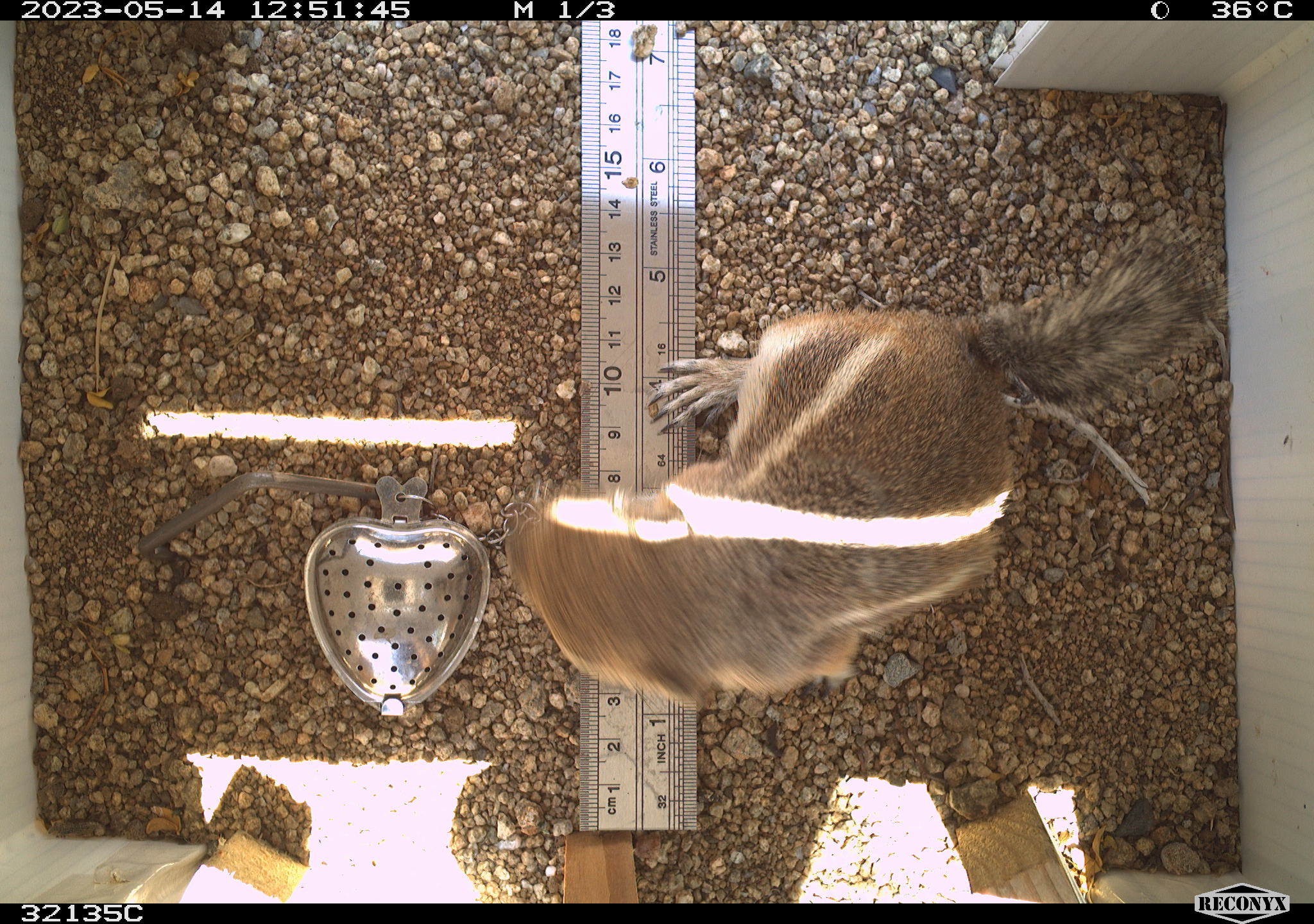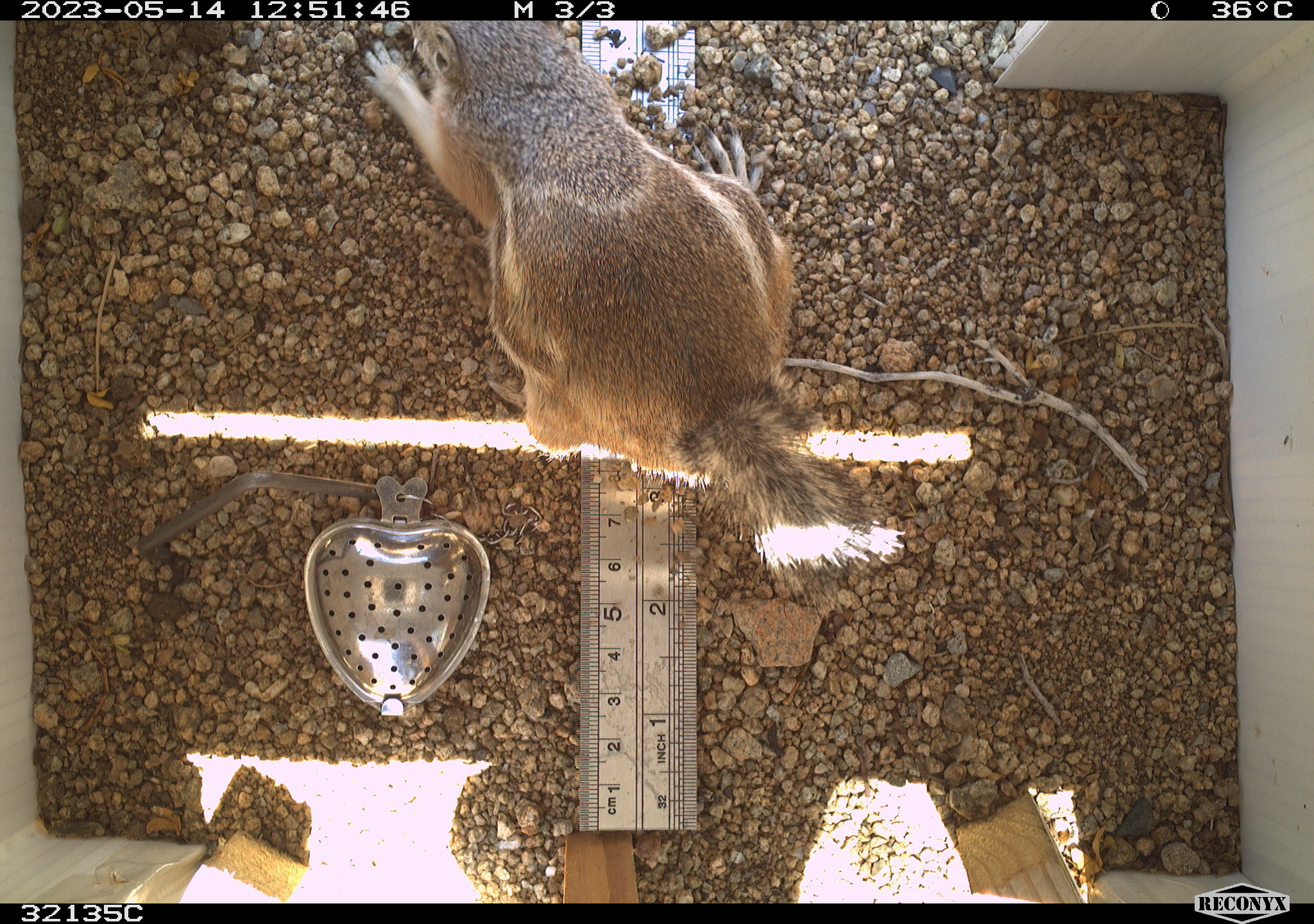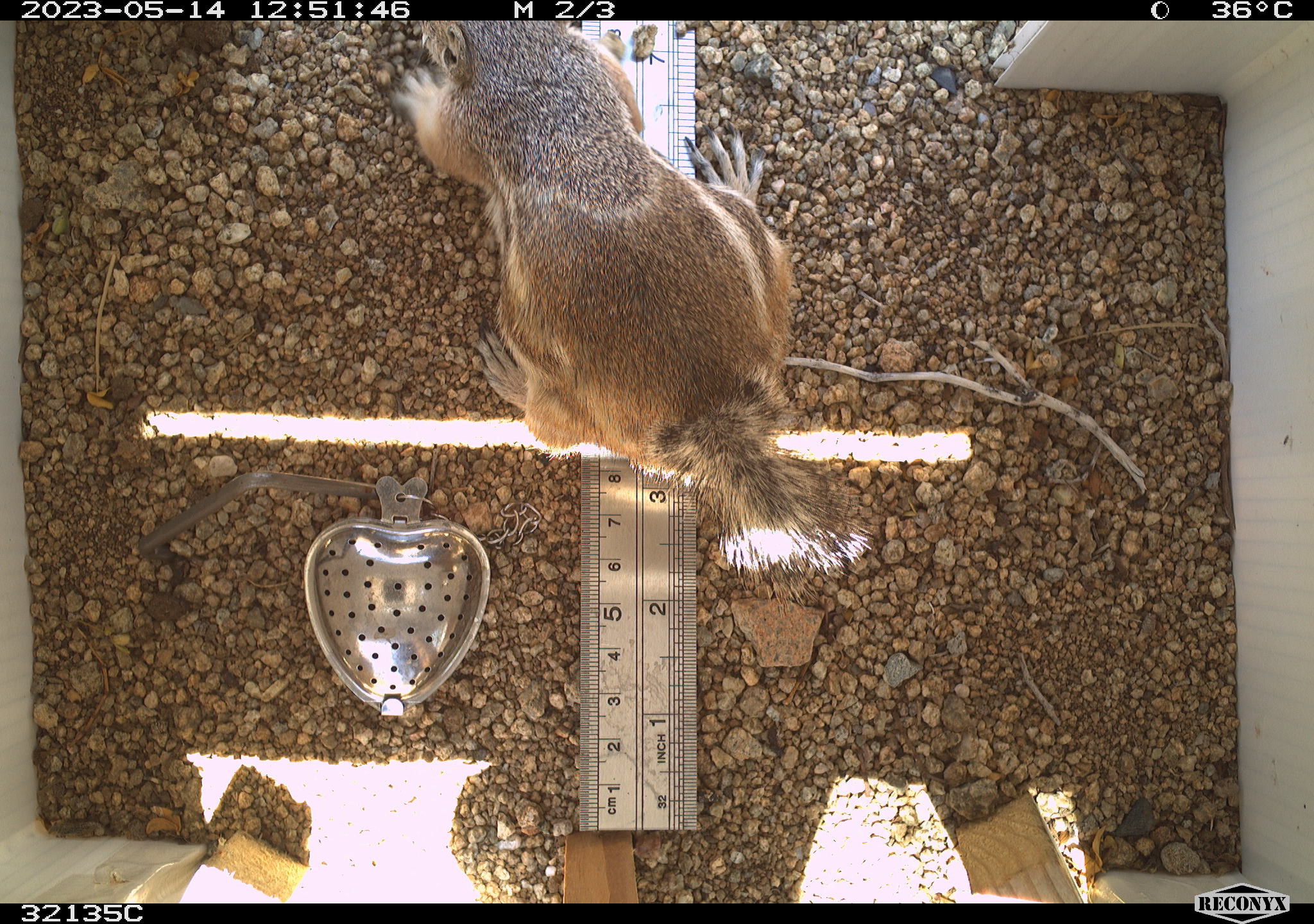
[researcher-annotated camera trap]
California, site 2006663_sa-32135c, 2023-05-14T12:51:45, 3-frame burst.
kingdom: Animalia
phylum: Chordata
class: Mammalia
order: Rodentia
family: Sciuridae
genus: Ammospermophilus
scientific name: Ammospermophilus leucurus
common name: white-tailed antelope squirrel